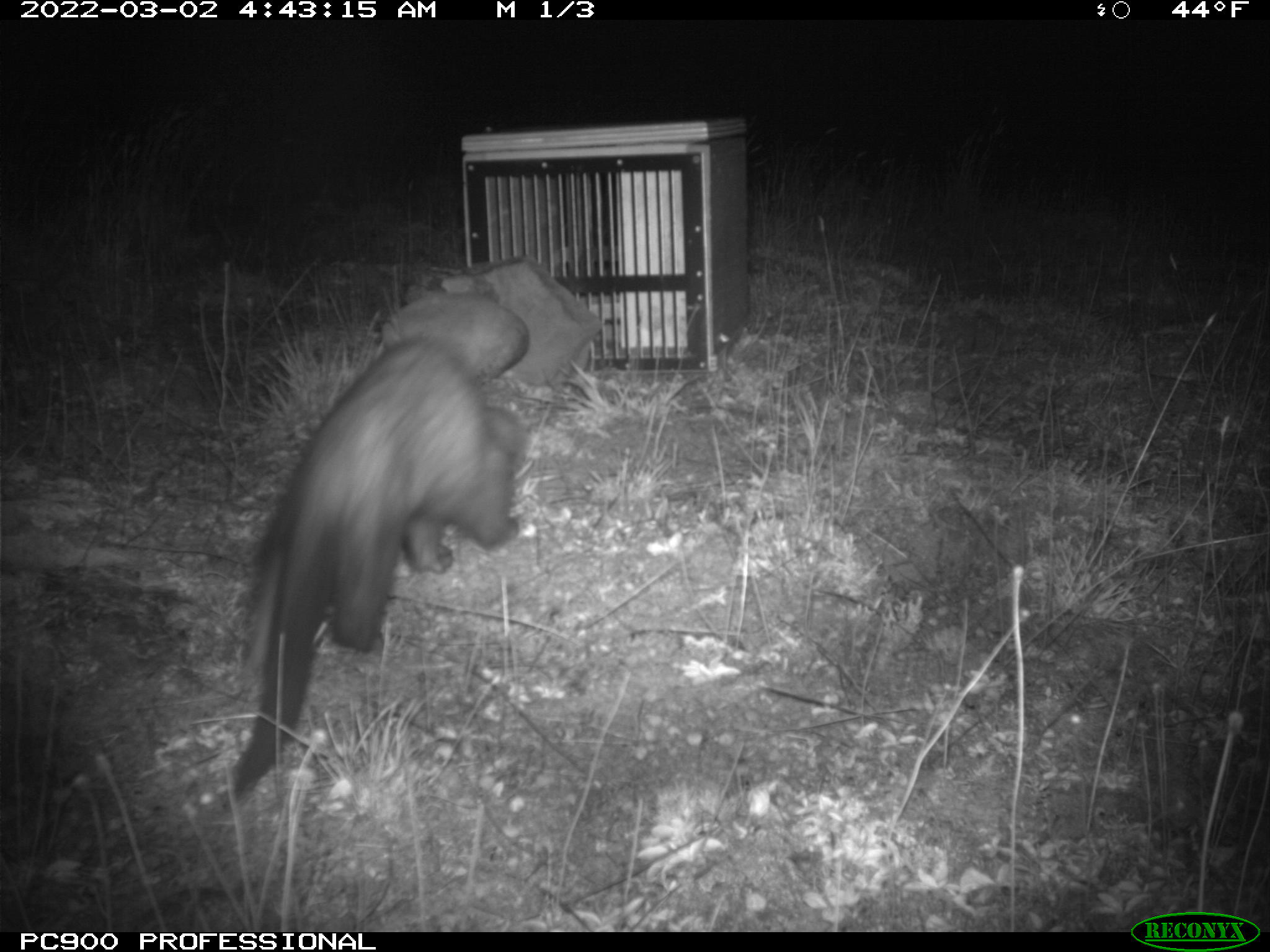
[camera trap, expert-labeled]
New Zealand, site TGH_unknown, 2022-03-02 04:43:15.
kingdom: Animalia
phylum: Chordata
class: Mammalia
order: Carnivora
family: Mustelidae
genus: Mustela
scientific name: Mustela furo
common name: ferret